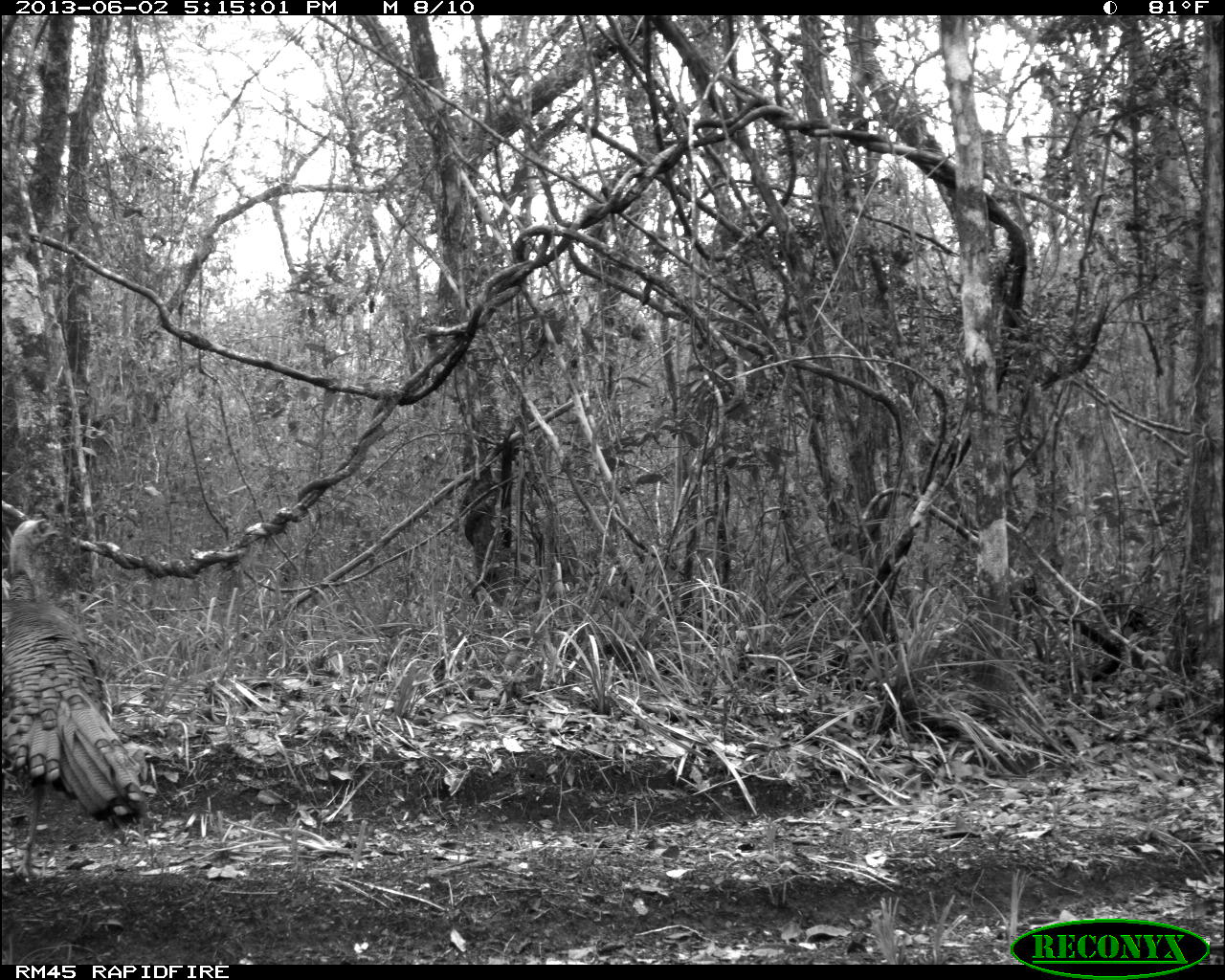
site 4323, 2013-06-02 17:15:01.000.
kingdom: Animalia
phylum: Chordata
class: Aves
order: Galliformes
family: Phasianidae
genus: Meleagris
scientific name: Meleagris ocellata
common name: ocellated turkey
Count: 1.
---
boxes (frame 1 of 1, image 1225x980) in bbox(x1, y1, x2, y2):
meleagris ocellata: bbox(1, 515, 150, 881)